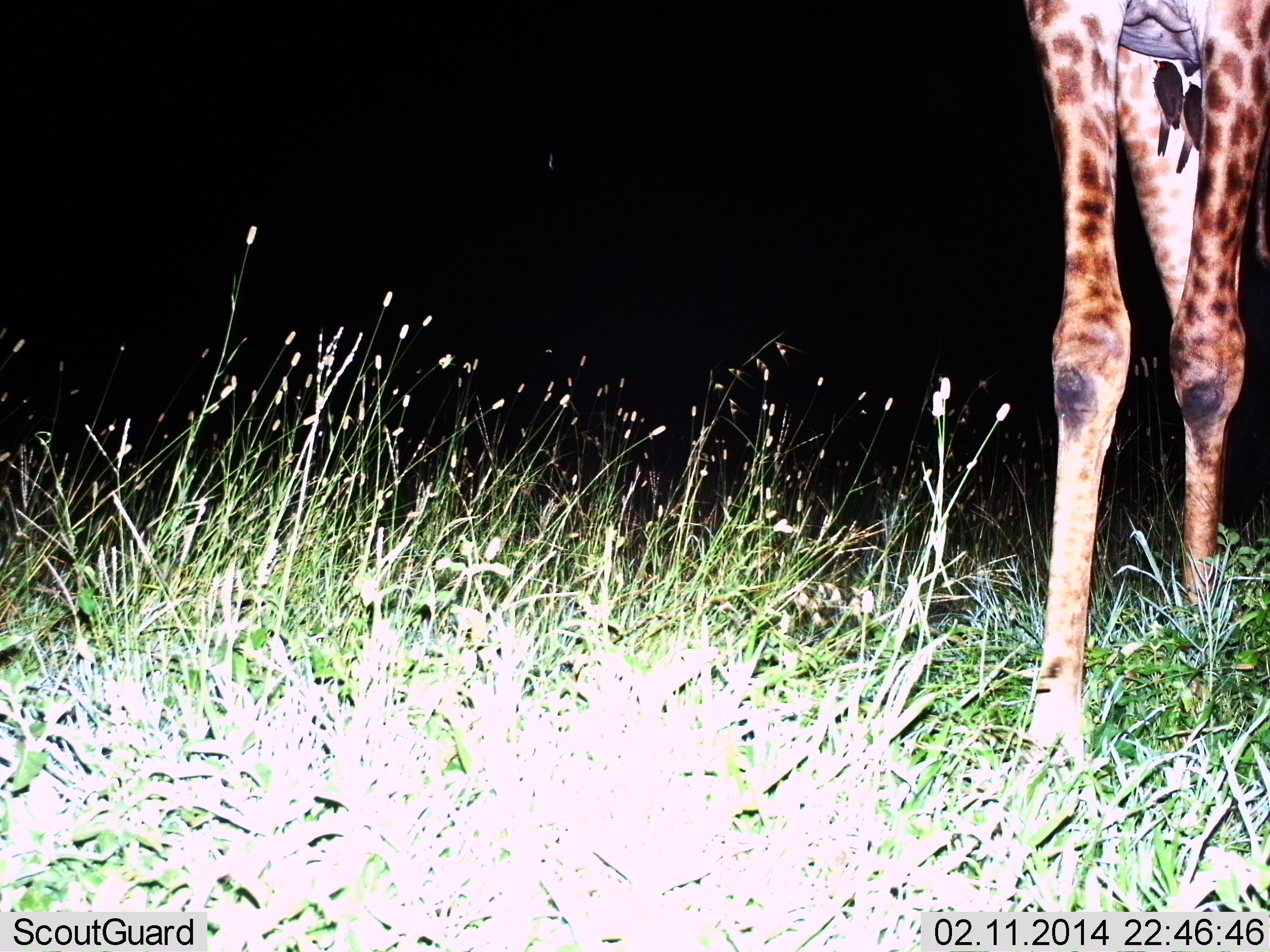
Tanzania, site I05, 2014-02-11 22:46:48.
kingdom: Animalia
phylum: Chordata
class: Mammalia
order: Artiodactyla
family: Giraffidae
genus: Giraffa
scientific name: Giraffa camelopardalis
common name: giraffe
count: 1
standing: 92%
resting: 0%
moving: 8%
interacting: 0%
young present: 0%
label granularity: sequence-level